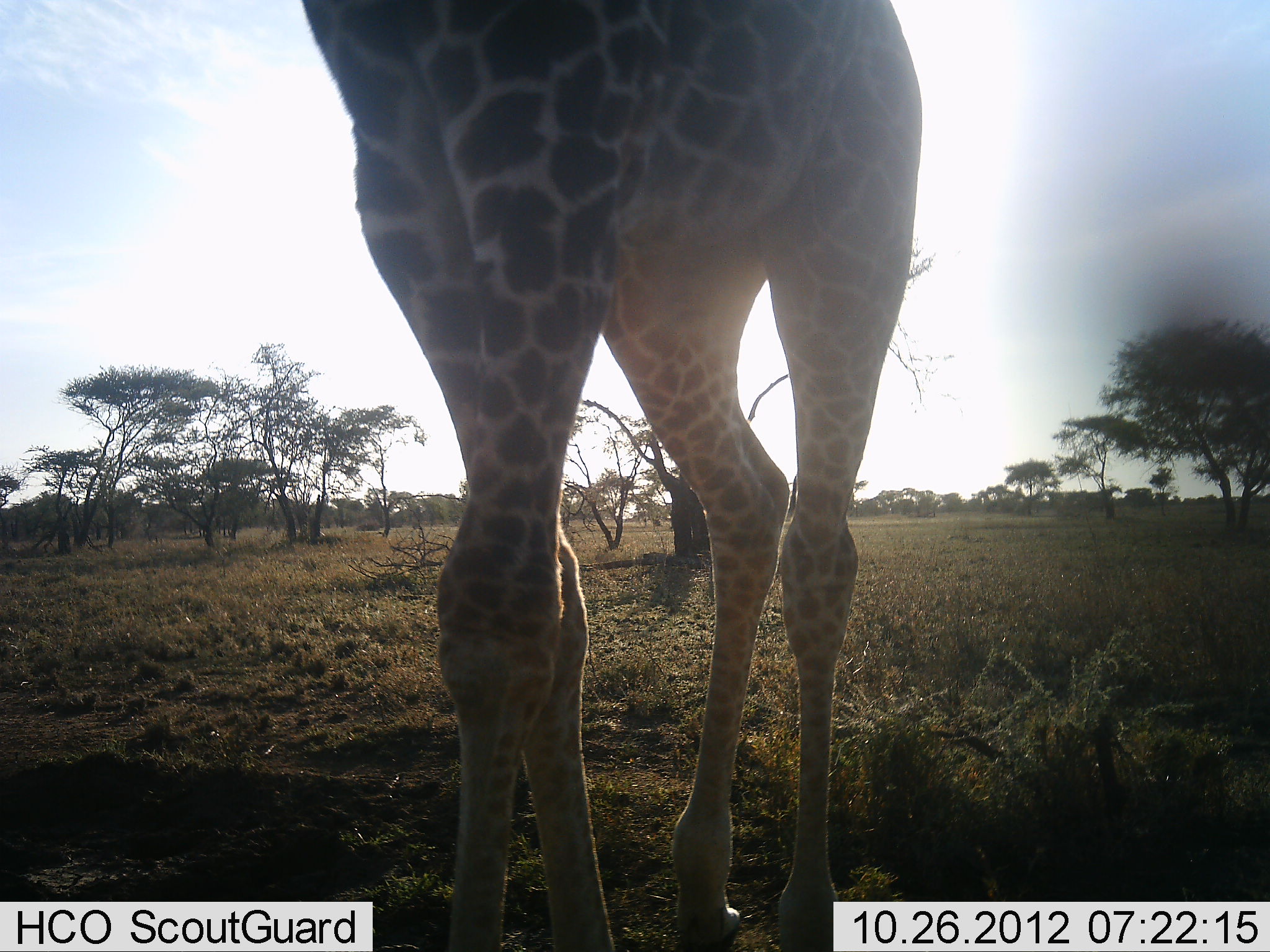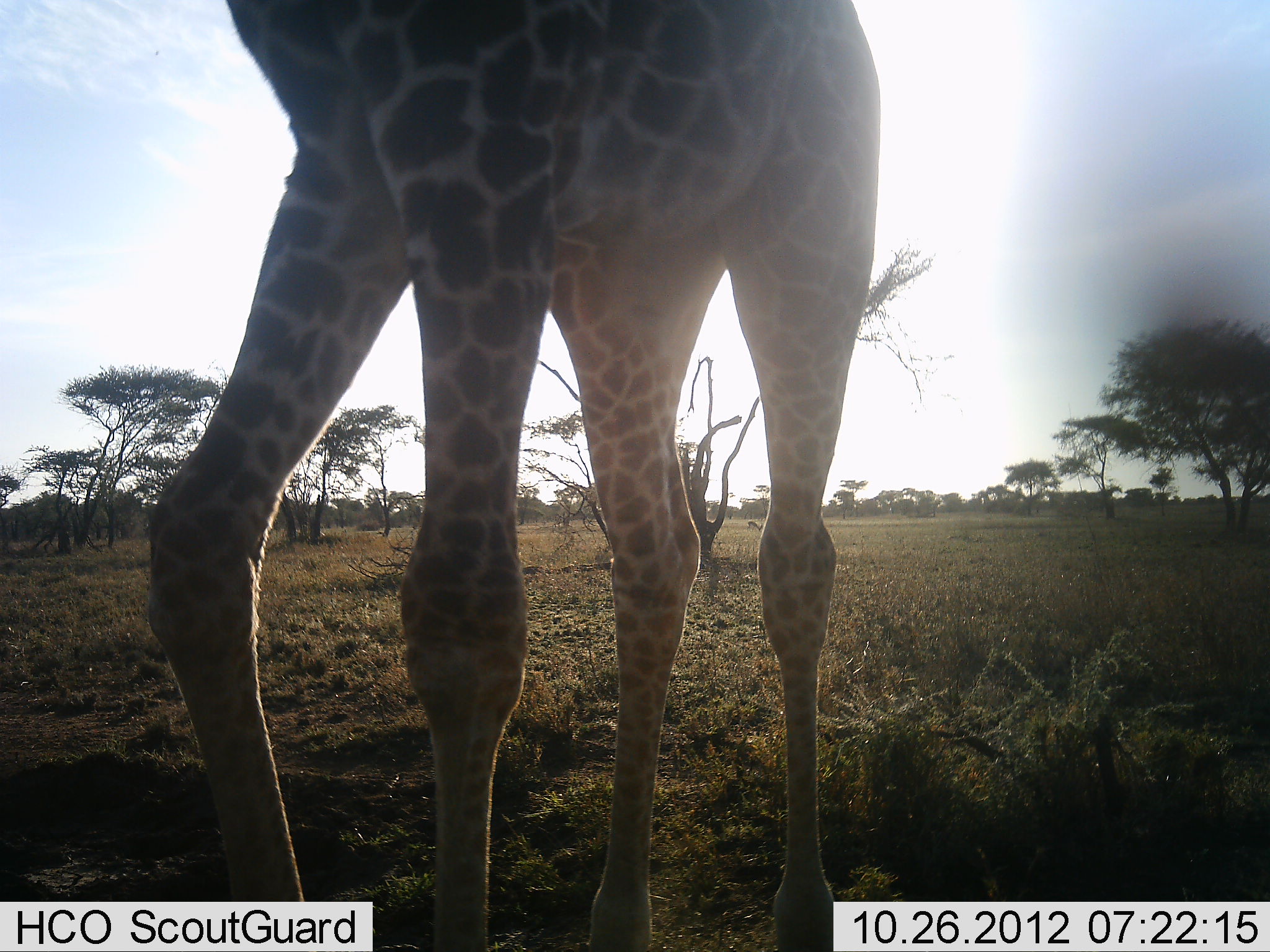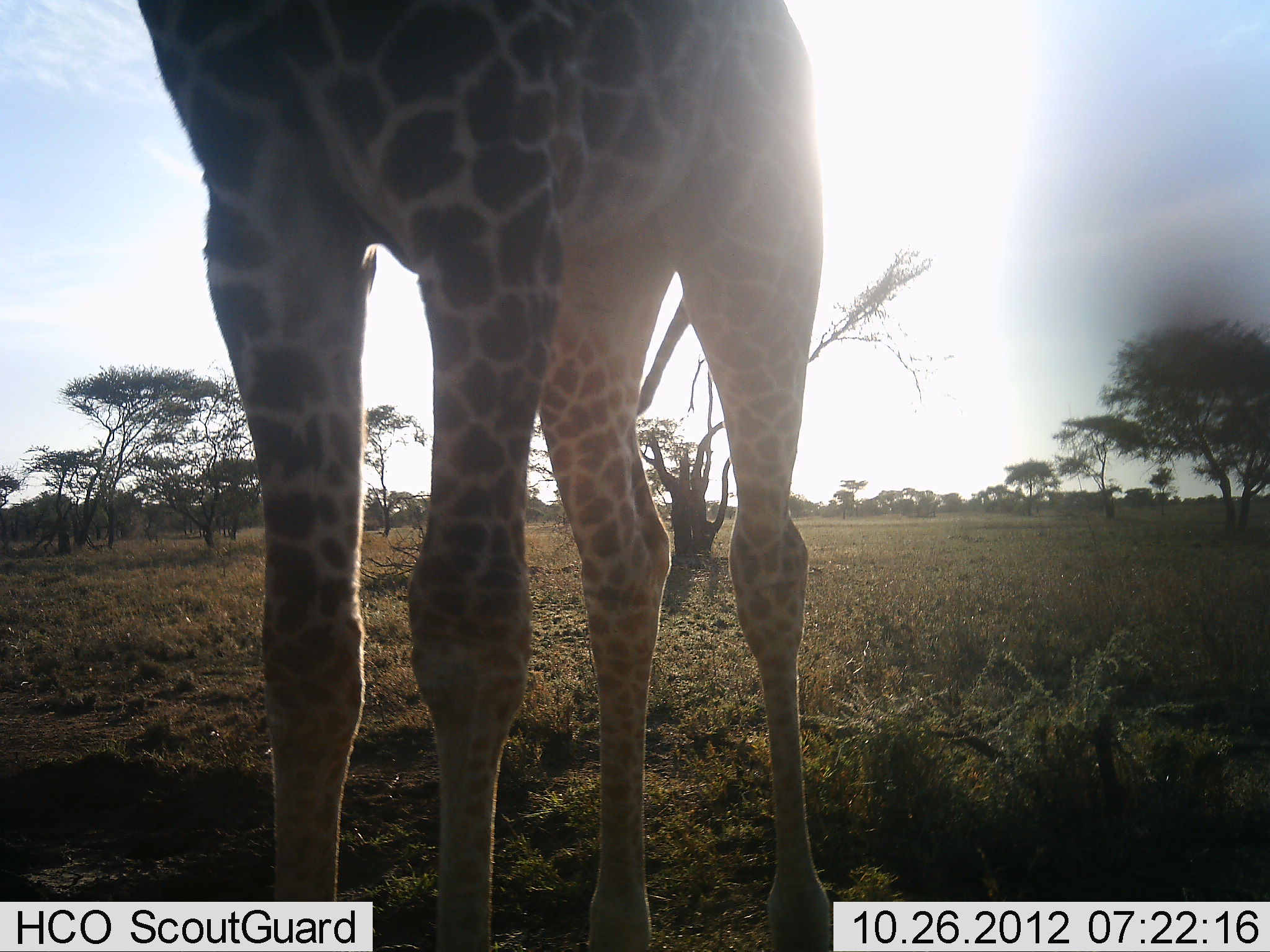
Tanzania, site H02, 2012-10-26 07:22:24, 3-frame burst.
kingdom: Animalia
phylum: Chordata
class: Mammalia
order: Artiodactyla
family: Giraffidae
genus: Giraffa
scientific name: Giraffa camelopardalis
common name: giraffe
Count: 1.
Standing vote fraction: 70%.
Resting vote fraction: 0%.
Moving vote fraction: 40%.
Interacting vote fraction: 0%.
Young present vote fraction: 0%.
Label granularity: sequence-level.